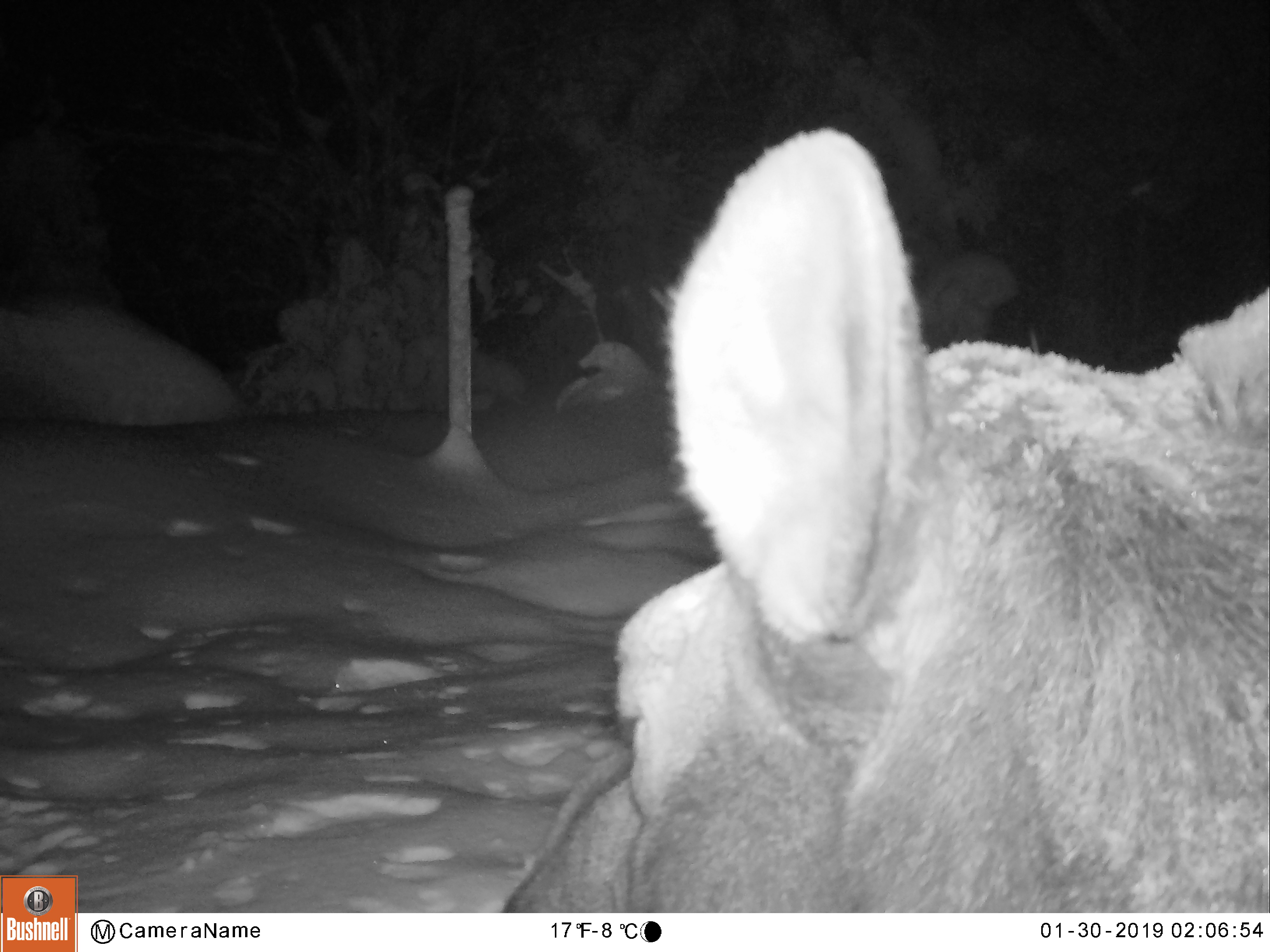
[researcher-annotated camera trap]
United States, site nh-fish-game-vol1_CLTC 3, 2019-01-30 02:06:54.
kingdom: Animalia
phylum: Chordata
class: Mammalia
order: Artiodactyla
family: Cervidae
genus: Alces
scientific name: Alces alces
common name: moose